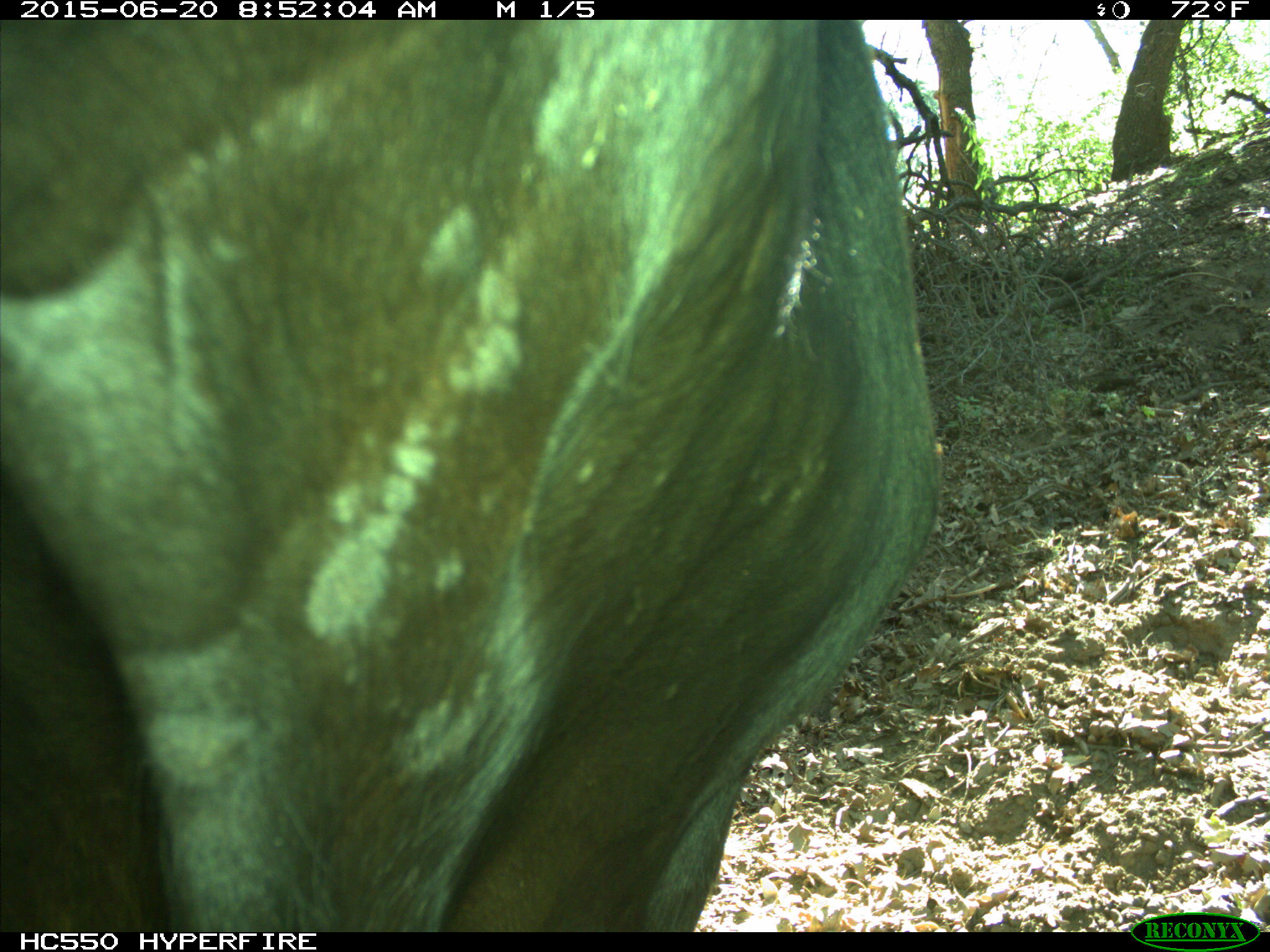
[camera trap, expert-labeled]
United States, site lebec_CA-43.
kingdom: Animalia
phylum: Chordata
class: Mammalia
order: Artiodactyla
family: Bovidae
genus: Bos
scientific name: Bos taurus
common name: domestic cow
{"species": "Bos taurus (domestic cow)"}